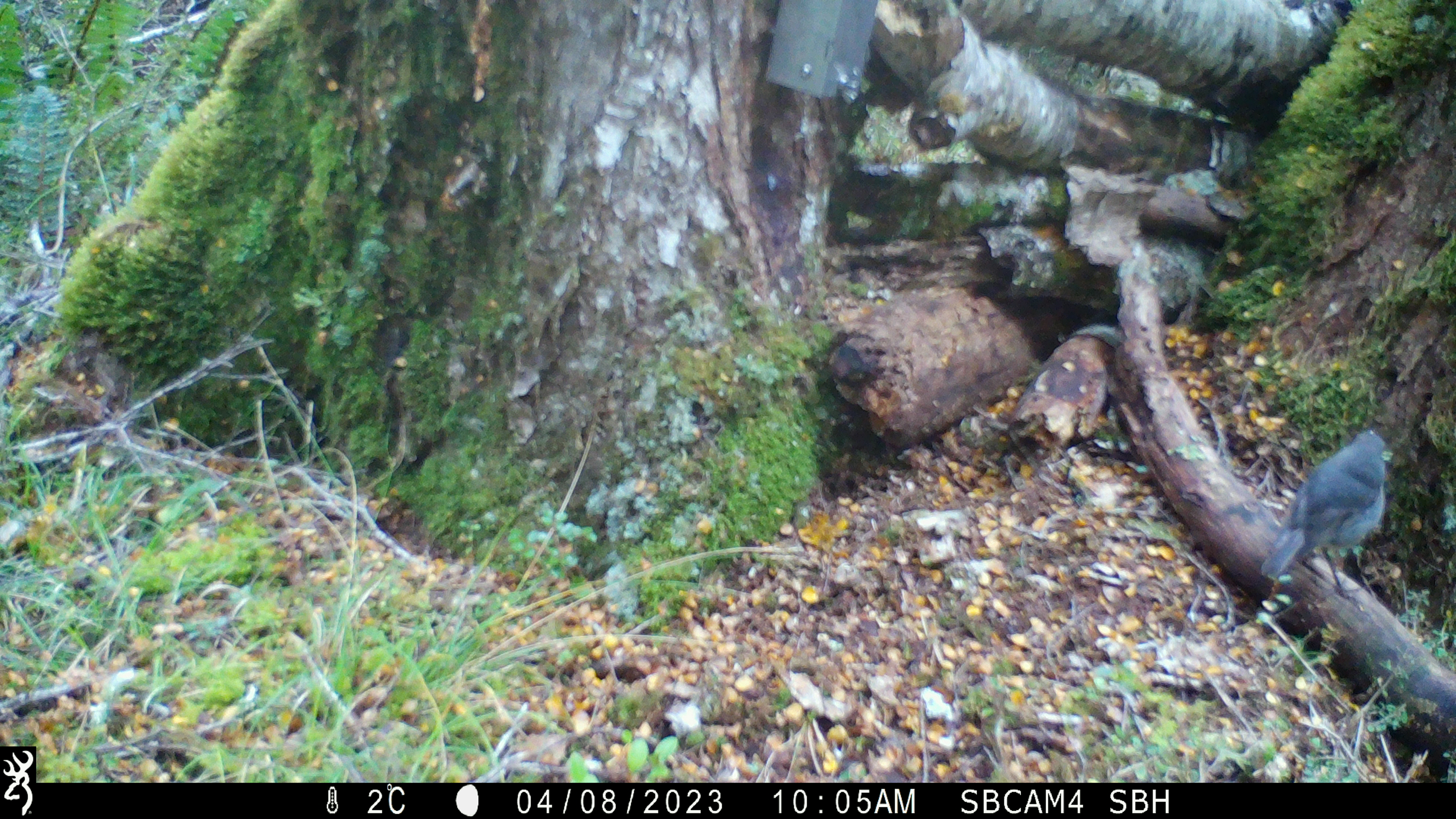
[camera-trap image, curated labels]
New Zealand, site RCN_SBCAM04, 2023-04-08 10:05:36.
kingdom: Animalia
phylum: Chordata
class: Aves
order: Passeriformes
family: Petroicidae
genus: Petroica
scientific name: Petroica australis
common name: new zealand robin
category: robin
Robin (new zealand robin) (Petroica australis).